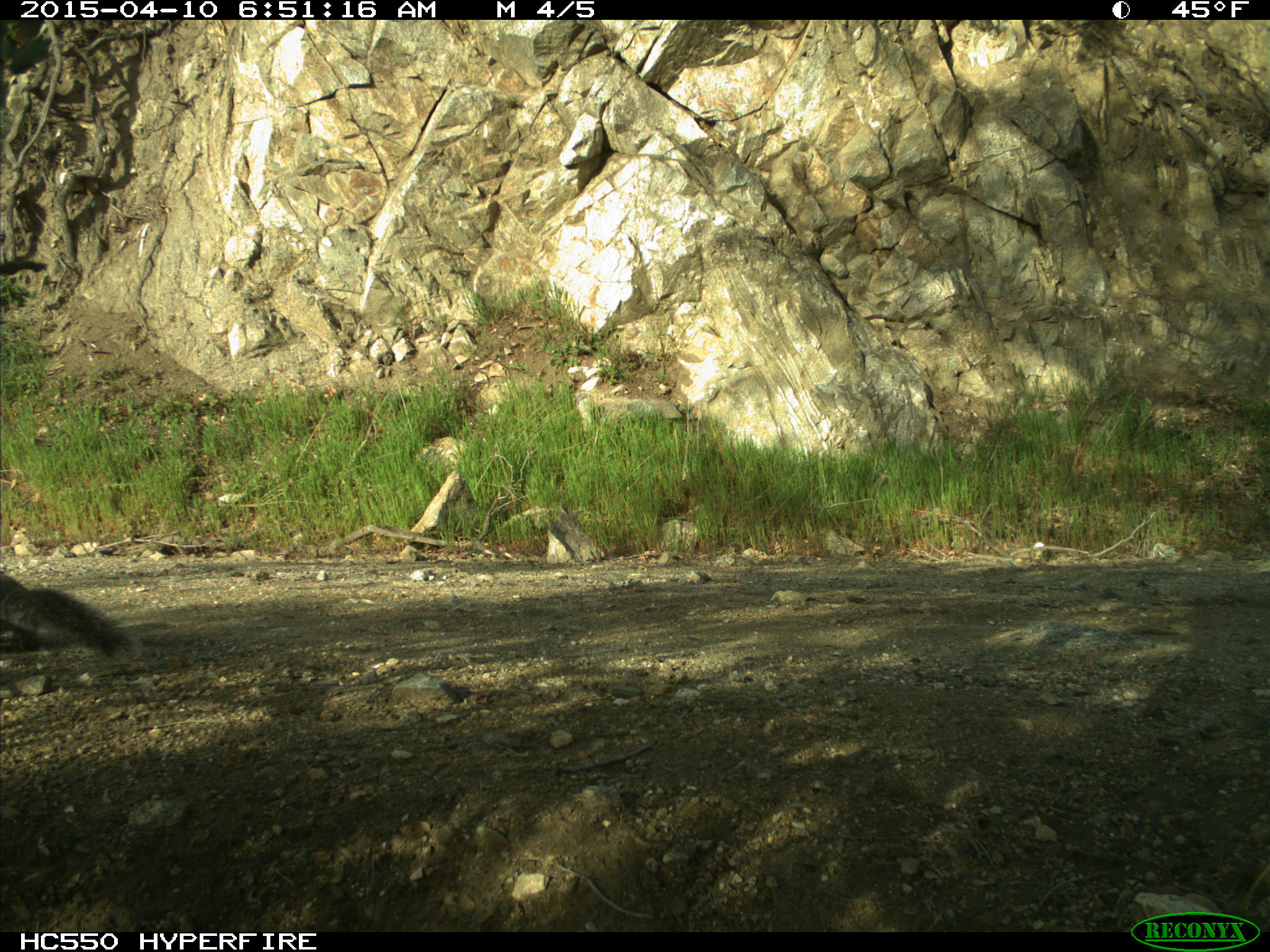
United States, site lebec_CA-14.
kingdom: Animalia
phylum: Chordata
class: Mammalia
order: Rodentia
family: Sciuridae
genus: Sciurus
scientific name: Sciurus carolinensis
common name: eastern gray squirrel